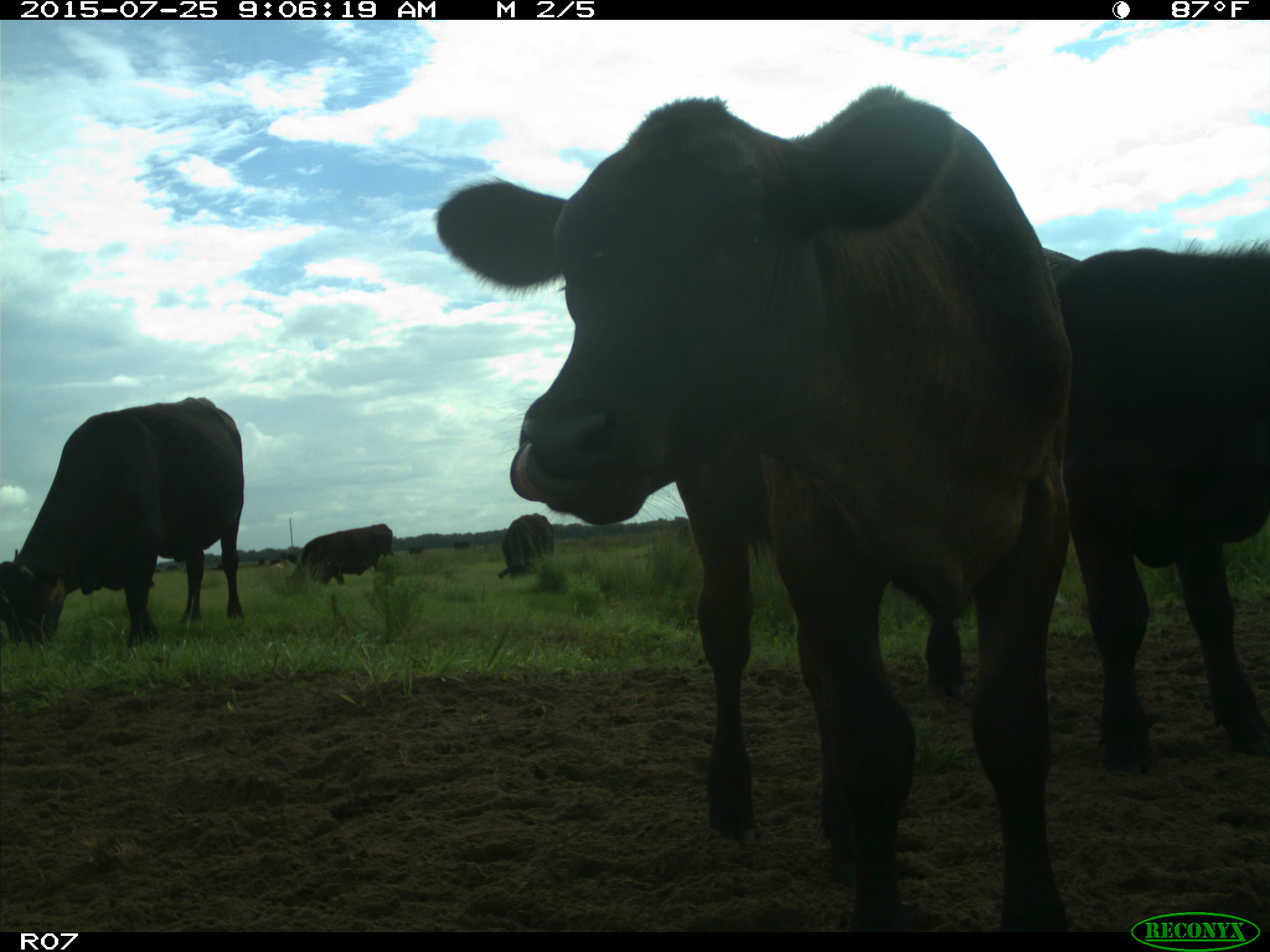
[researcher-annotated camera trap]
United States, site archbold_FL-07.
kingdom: Animalia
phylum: Chordata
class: Mammalia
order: Artiodactyla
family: Bovidae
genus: Bos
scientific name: Bos taurus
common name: domestic cow